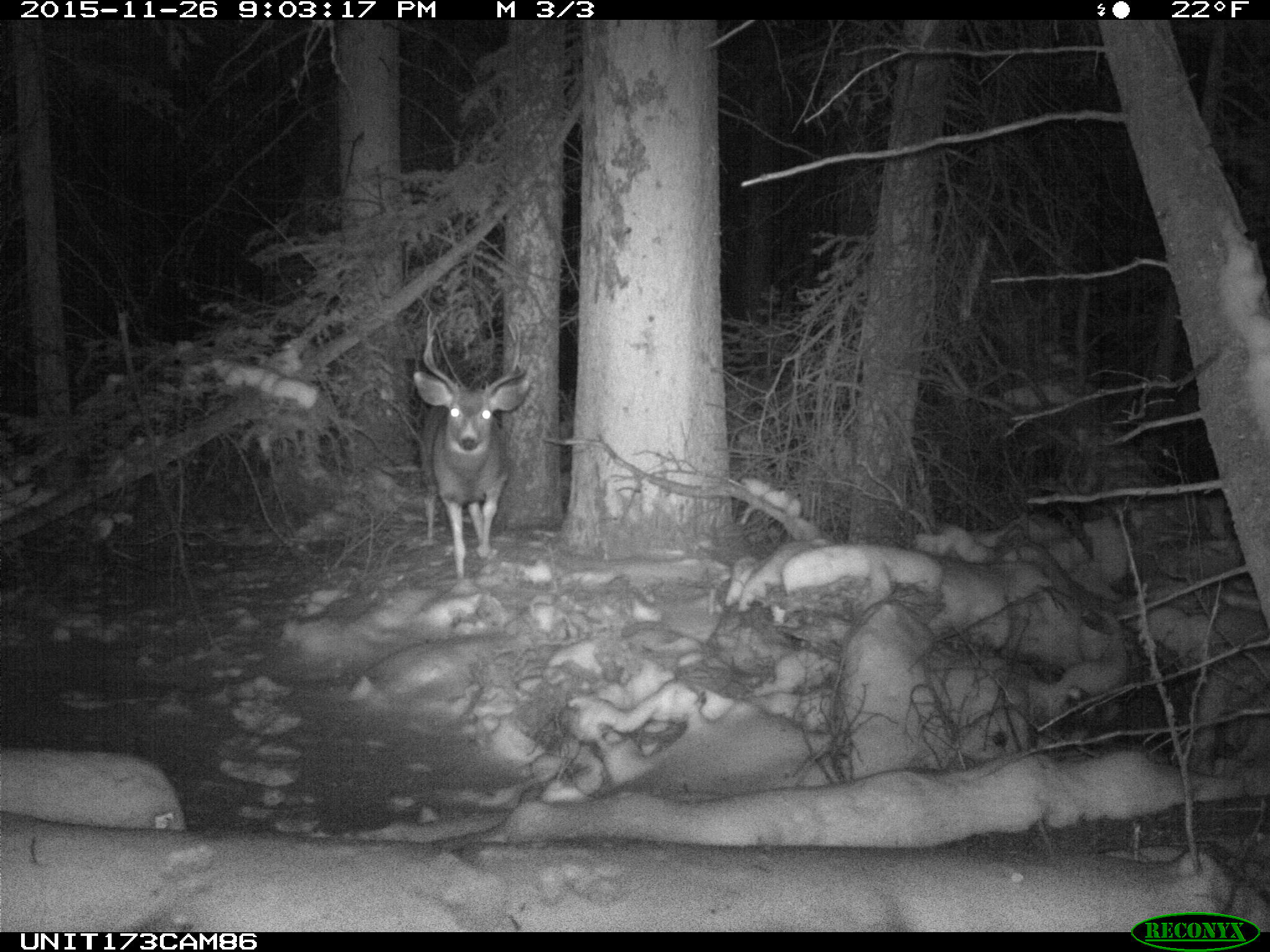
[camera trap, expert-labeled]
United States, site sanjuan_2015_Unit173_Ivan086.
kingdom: Animalia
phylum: Chordata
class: Mammalia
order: Artiodactyla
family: Cervidae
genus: Odocoileus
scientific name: Odocoileus hemionus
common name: mule deer